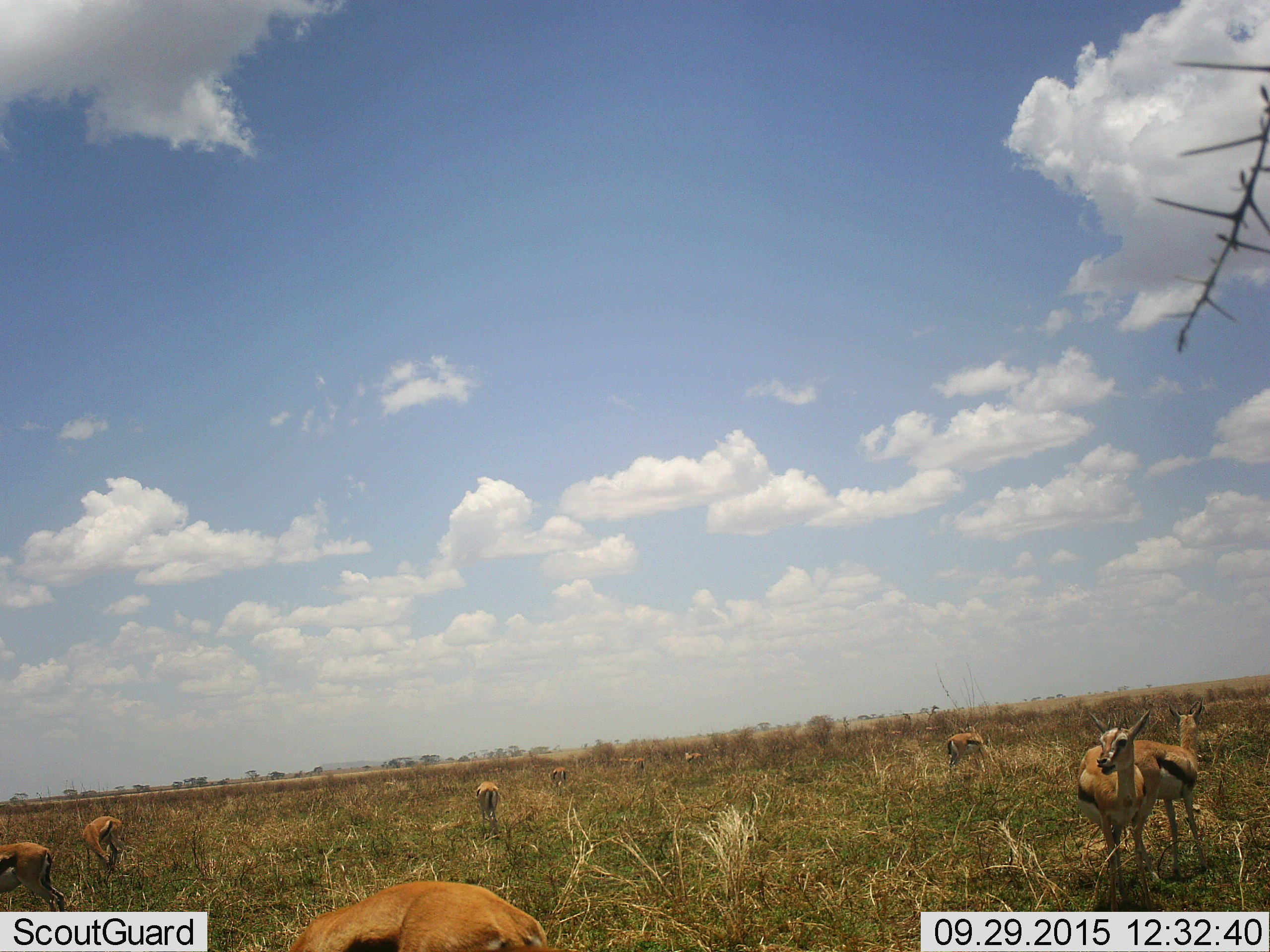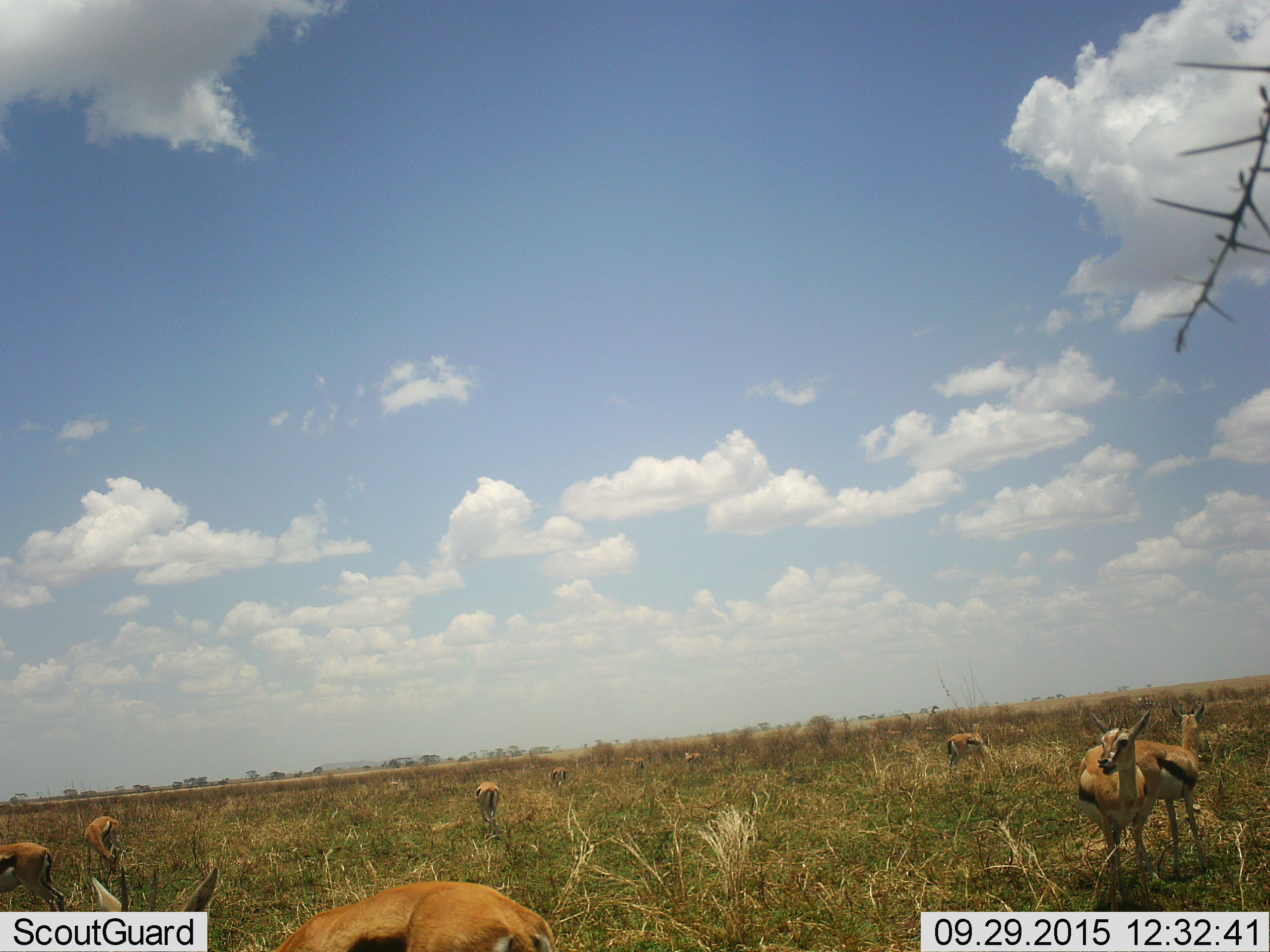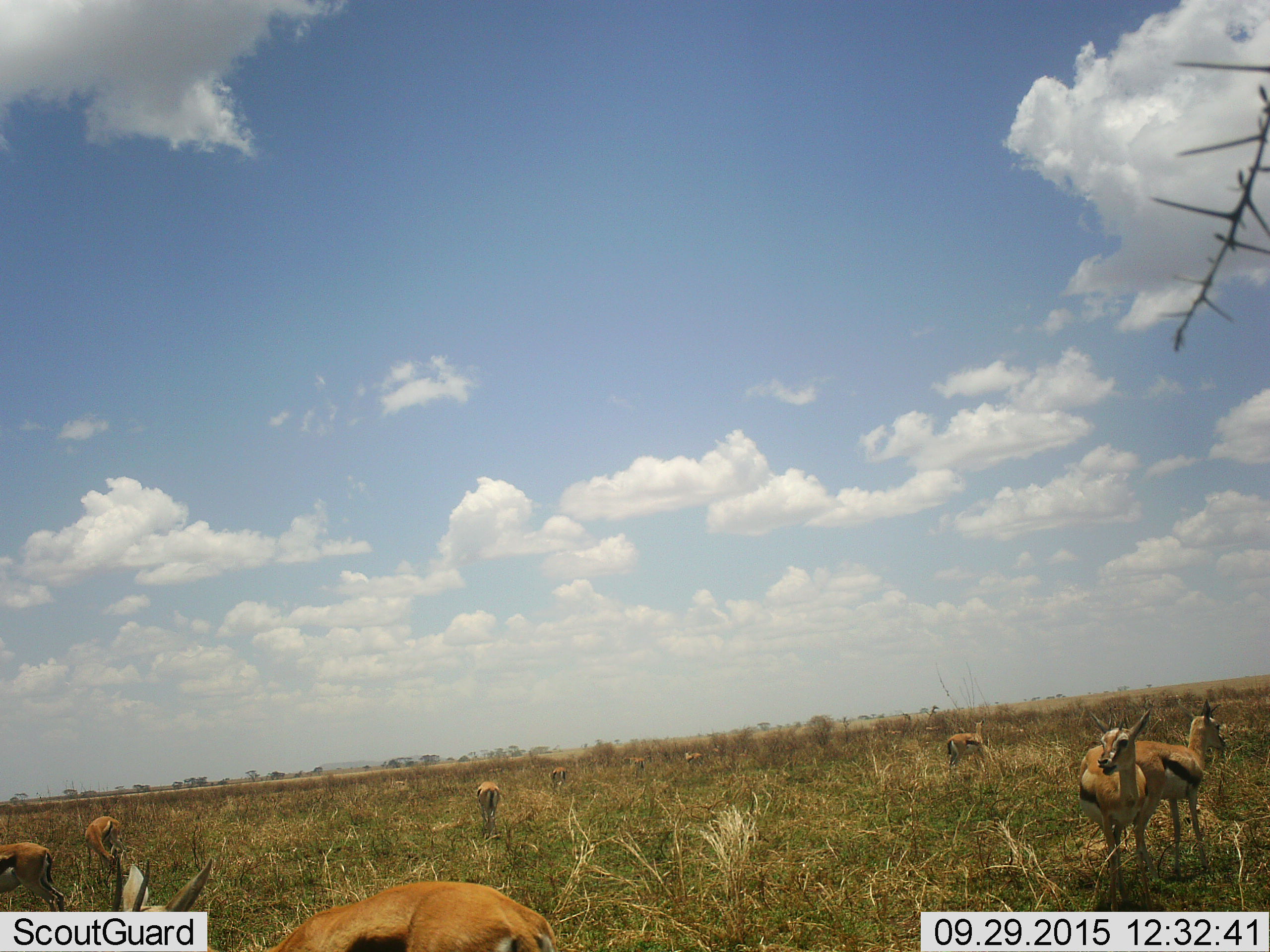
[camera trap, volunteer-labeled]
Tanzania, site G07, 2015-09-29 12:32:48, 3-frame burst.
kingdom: Animalia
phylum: Chordata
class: Mammalia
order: Artiodactyla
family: Bovidae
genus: Eudorcas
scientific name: Eudorcas thomsonii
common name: thomson's gazelle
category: gazellethomsons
Gazellethomsons (thomson's gazelle) (Eudorcas thomsonii), count 11-50. Behavior (volunteer vote fractions): standing 80%, resting 0%, moving 20%, interacting 0%. Young present (vote fraction): 10%. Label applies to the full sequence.